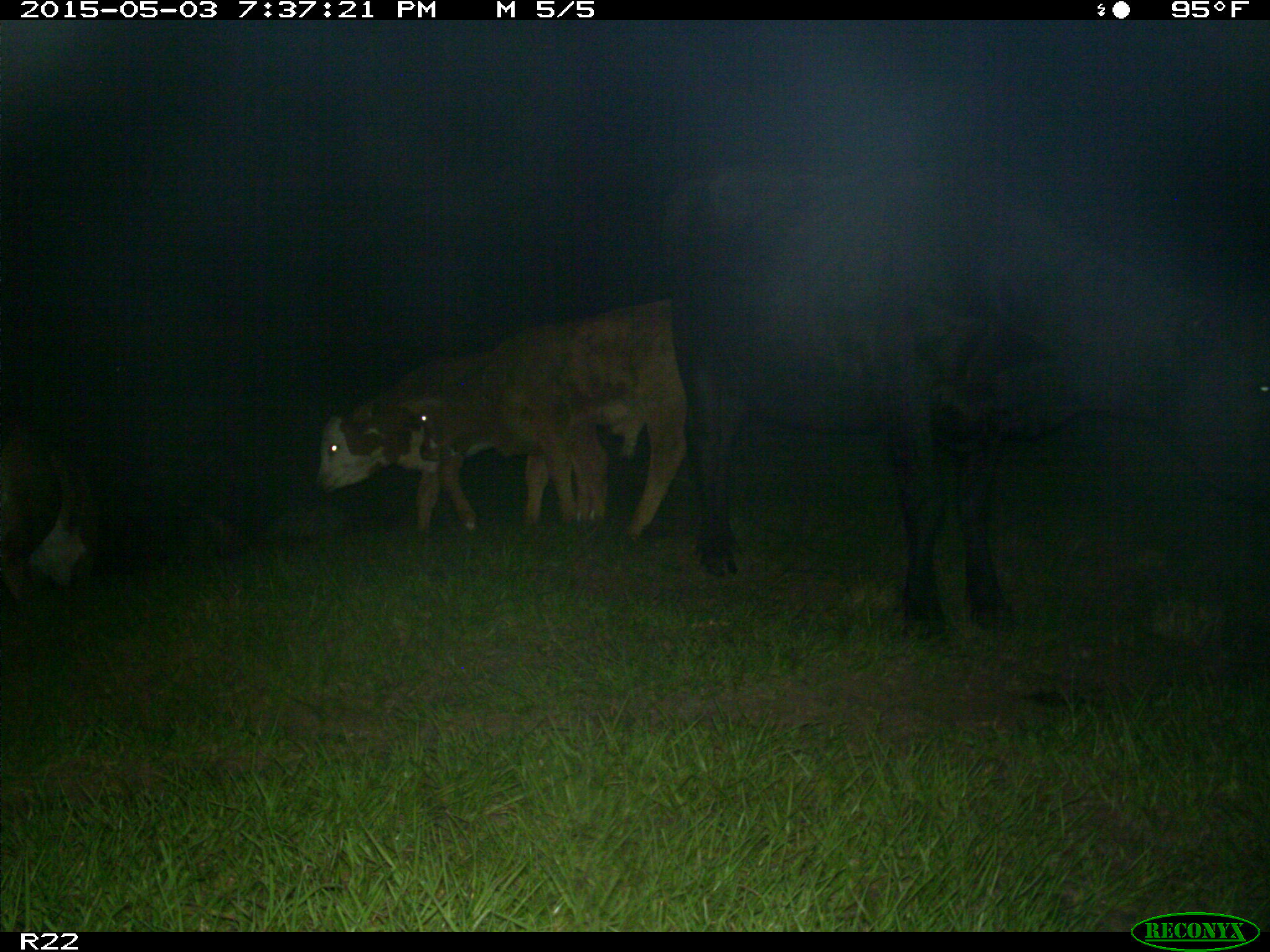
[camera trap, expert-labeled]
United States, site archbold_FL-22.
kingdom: Animalia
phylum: Chordata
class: Mammalia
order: Artiodactyla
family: Bovidae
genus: Bos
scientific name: Bos taurus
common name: domestic cow